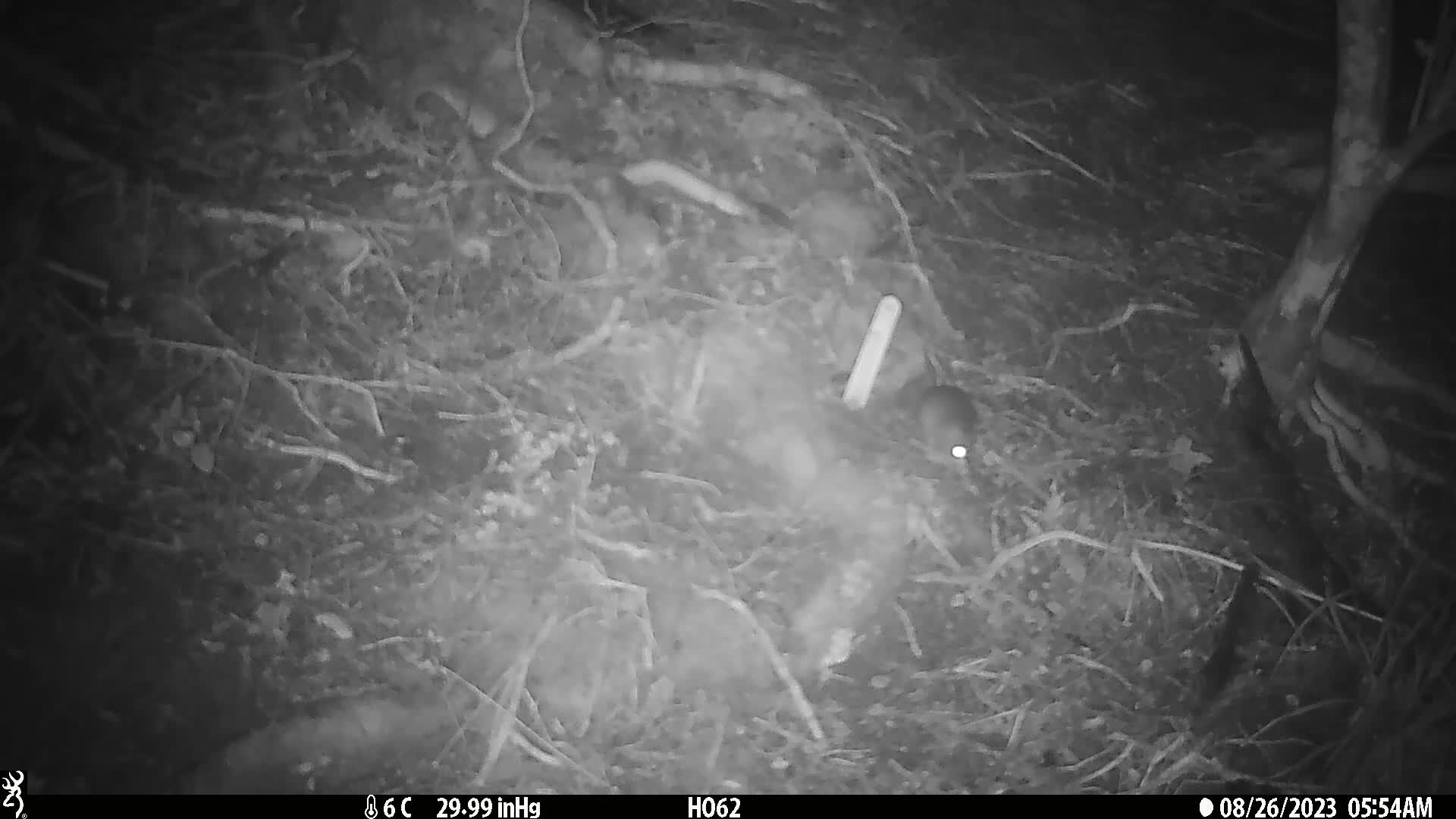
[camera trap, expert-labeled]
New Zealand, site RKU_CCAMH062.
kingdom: Animalia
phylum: Chordata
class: Mammalia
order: Rodentia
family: Muridae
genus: Rattus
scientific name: Rattus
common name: rat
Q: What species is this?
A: Rat (Rattus).